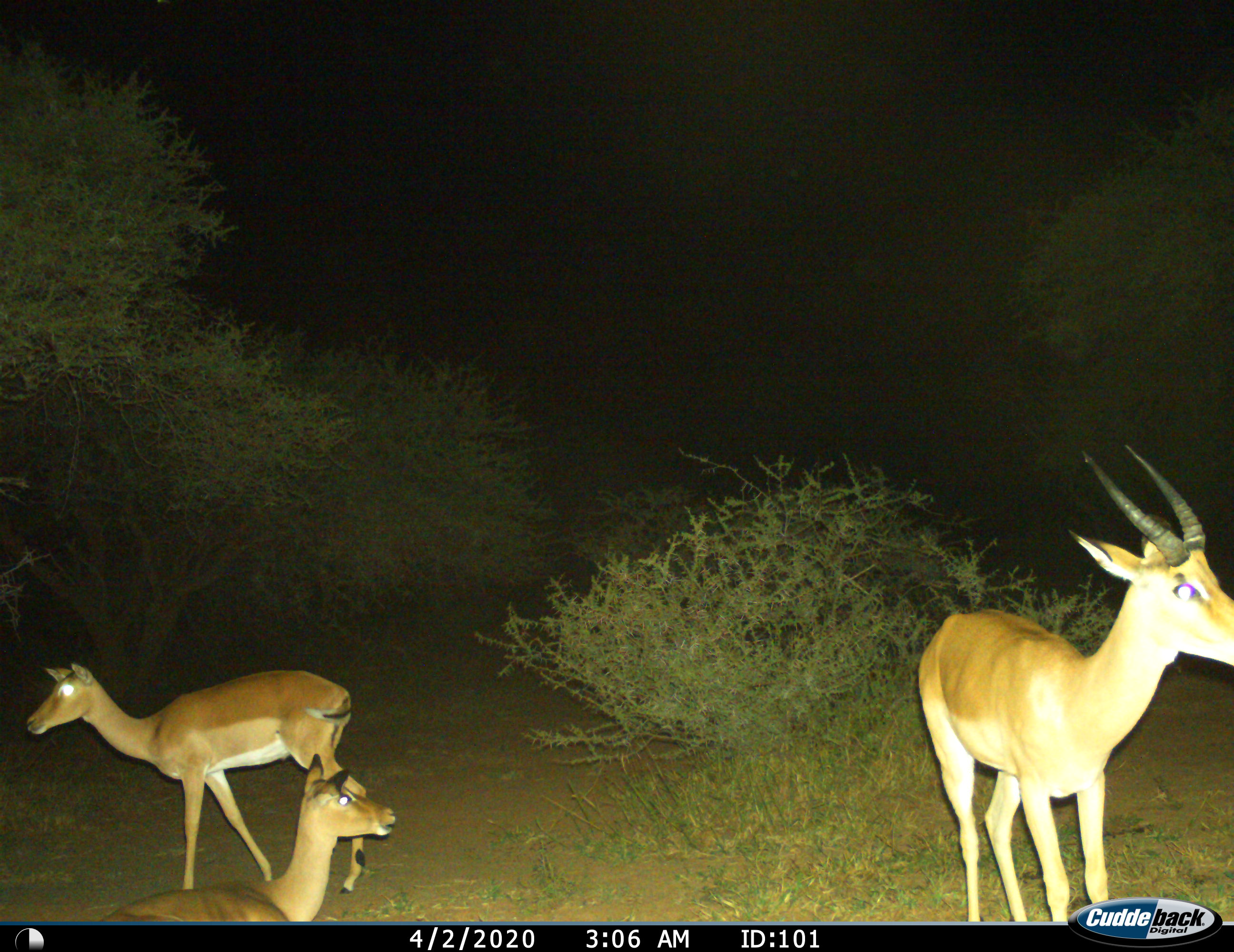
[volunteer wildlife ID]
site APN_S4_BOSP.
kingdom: Animalia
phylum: Chordata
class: Mammalia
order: Artiodactyla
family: Bovidae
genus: Aepyceros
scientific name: Aepyceros melampus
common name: impala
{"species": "impala (Aepyceros melampus)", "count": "3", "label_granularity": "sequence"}